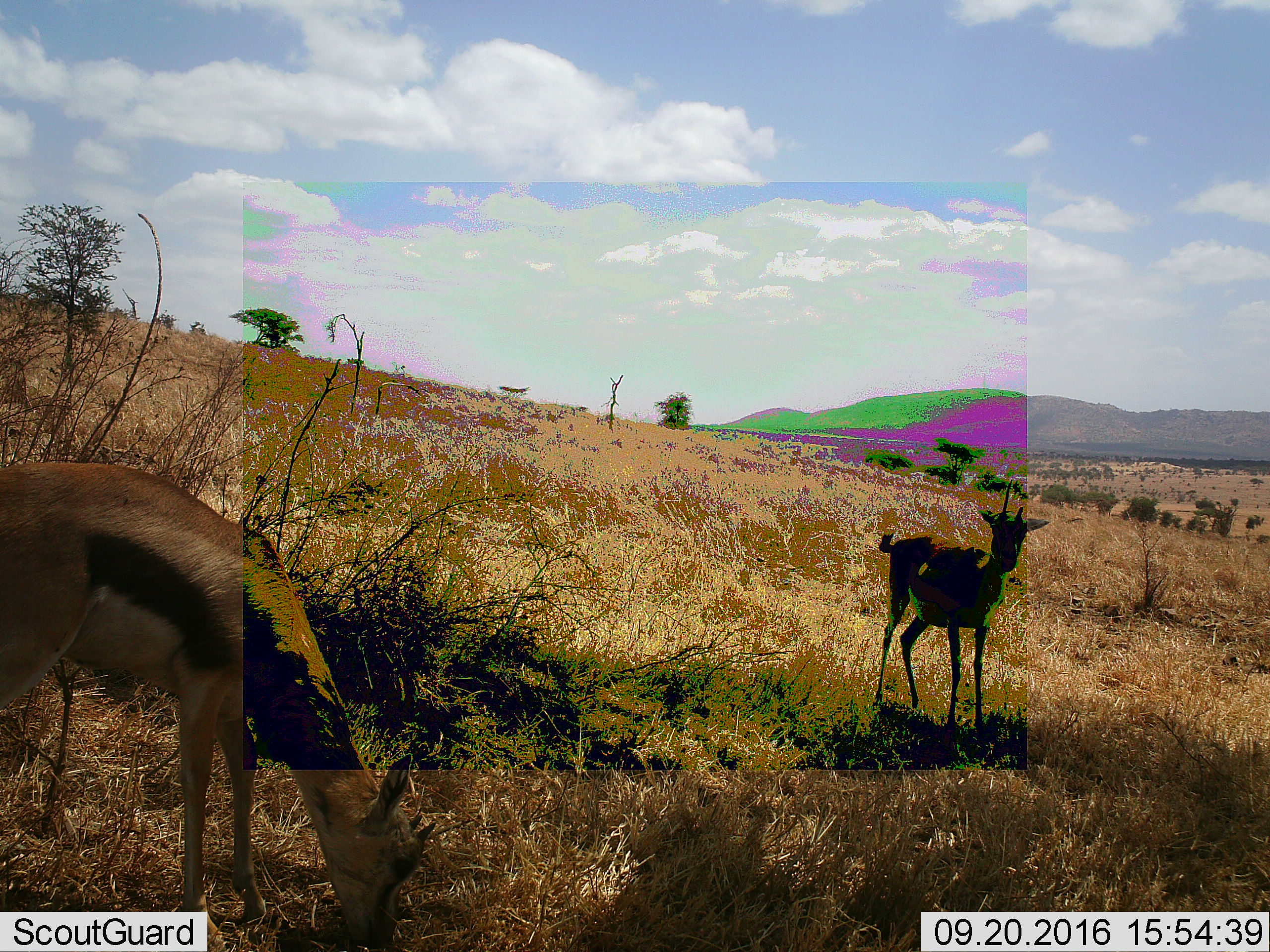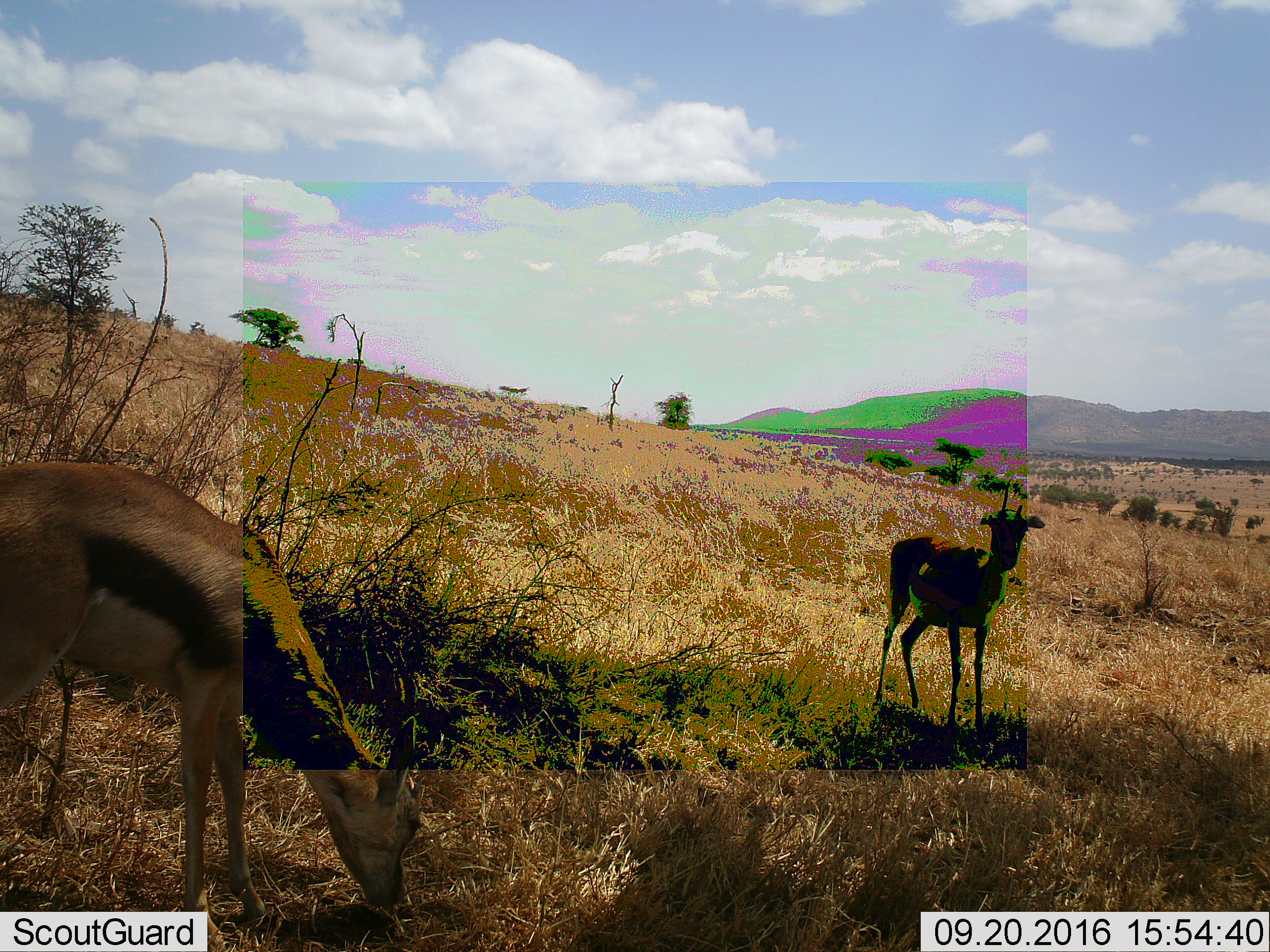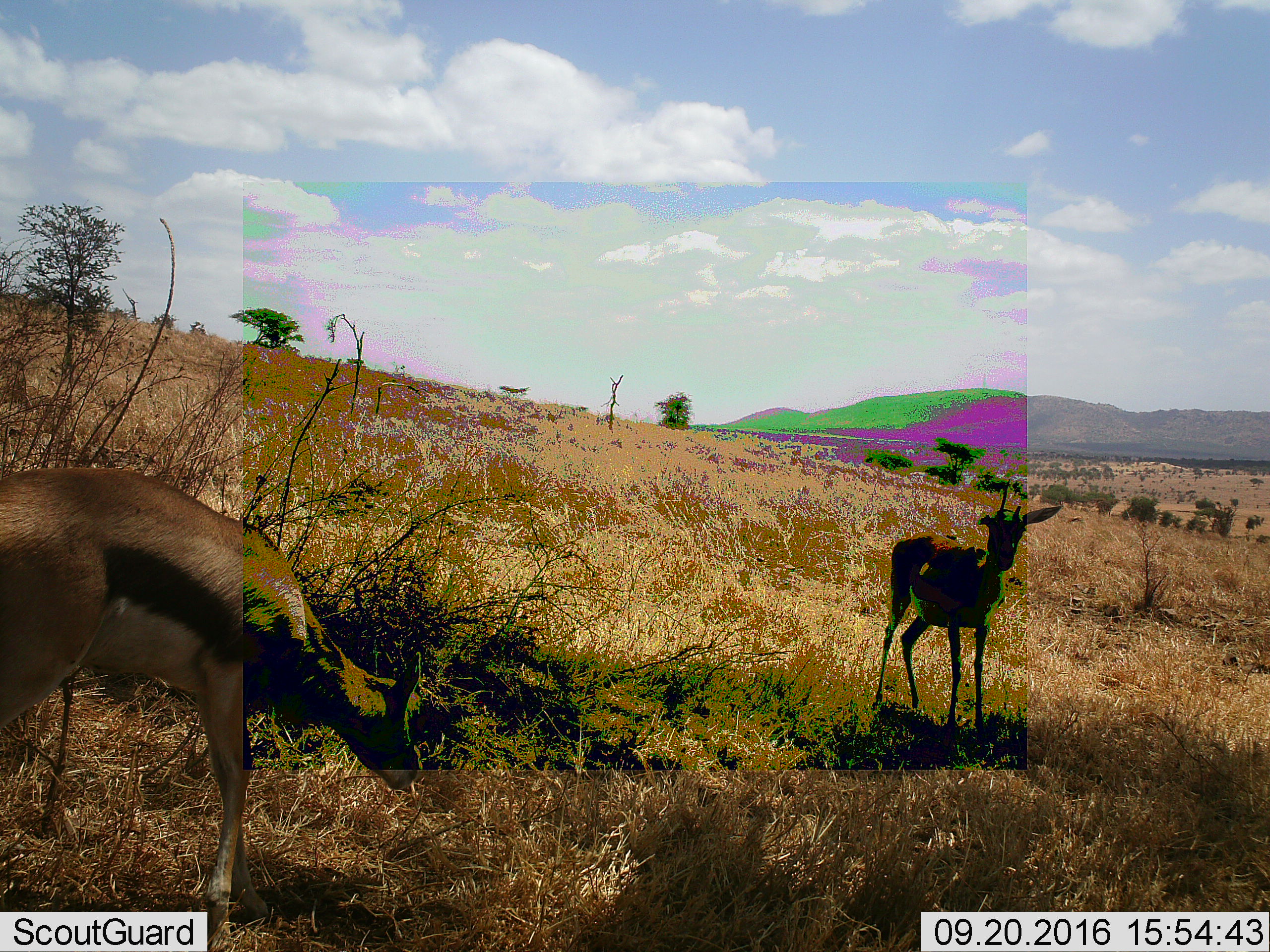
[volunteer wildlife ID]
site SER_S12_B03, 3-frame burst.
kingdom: Animalia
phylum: Chordata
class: Mammalia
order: Artiodactyla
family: Bovidae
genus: Eudorcas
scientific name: Eudorcas thomsonii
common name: thomson's gazelle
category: gazellethomsons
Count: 2.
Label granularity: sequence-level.